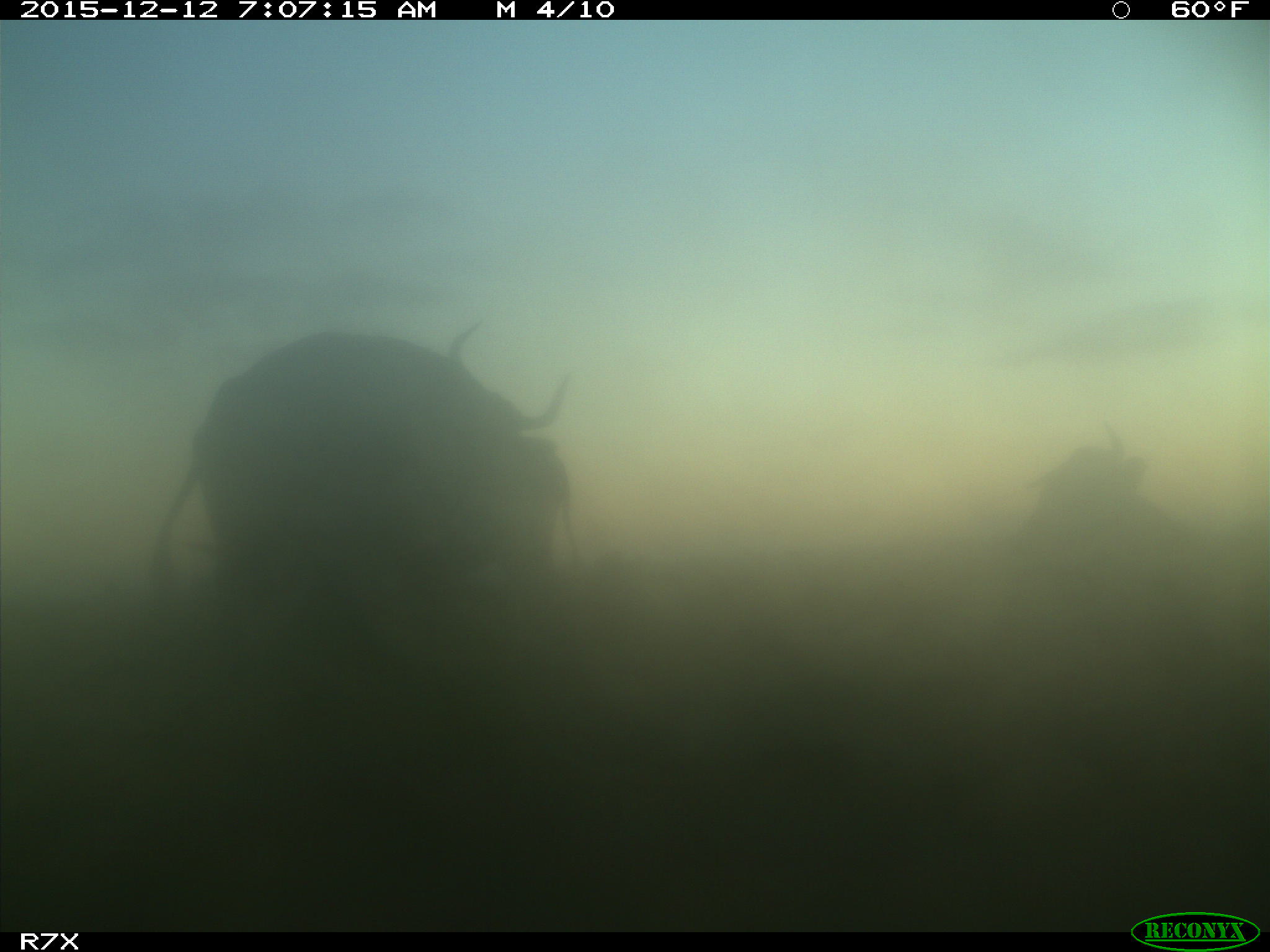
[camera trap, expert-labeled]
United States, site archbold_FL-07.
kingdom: Animalia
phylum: Chordata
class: Mammalia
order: Artiodactyla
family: Bovidae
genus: Bos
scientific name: Bos taurus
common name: domestic cow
Bos taurus (domestic cow).